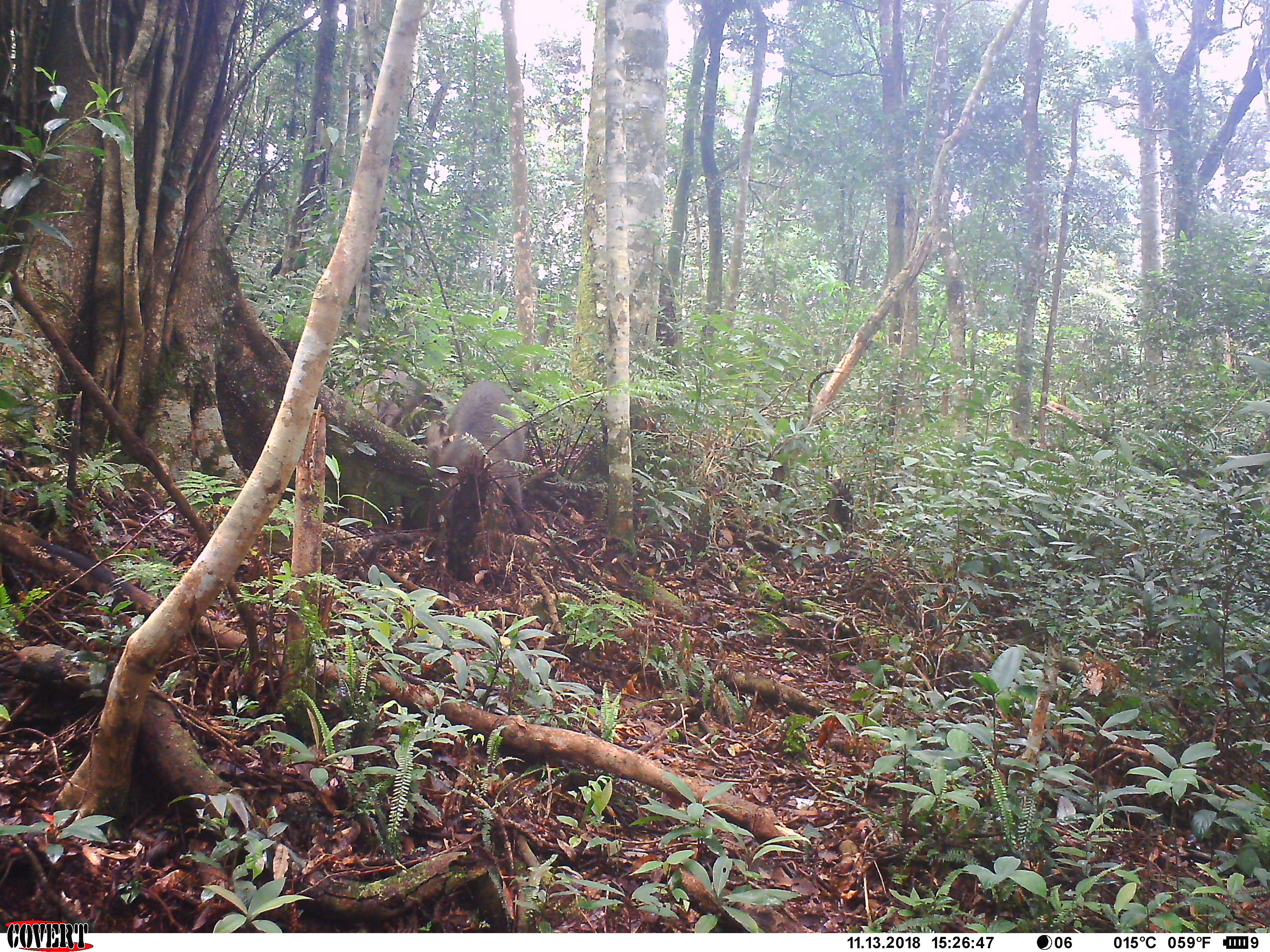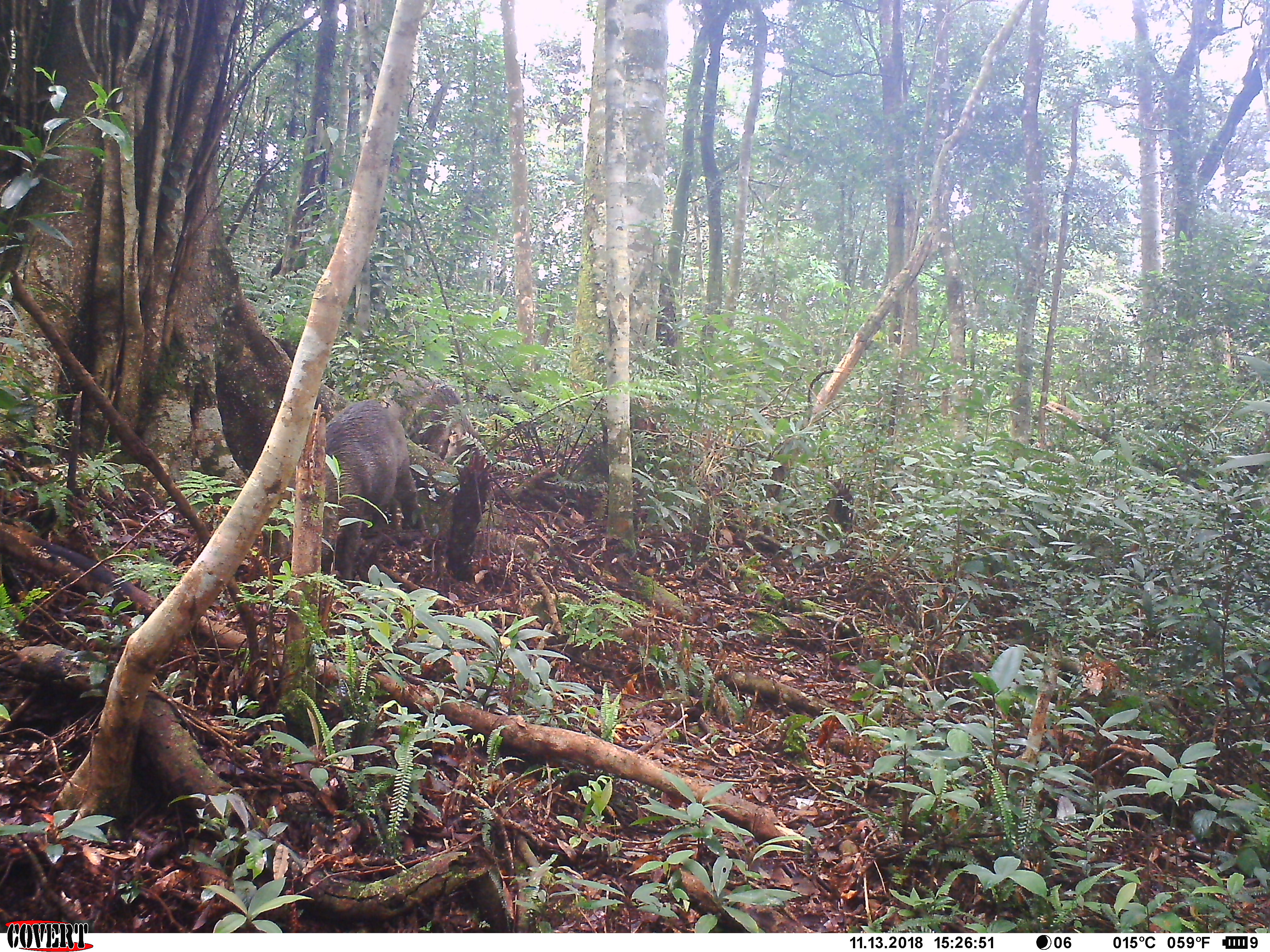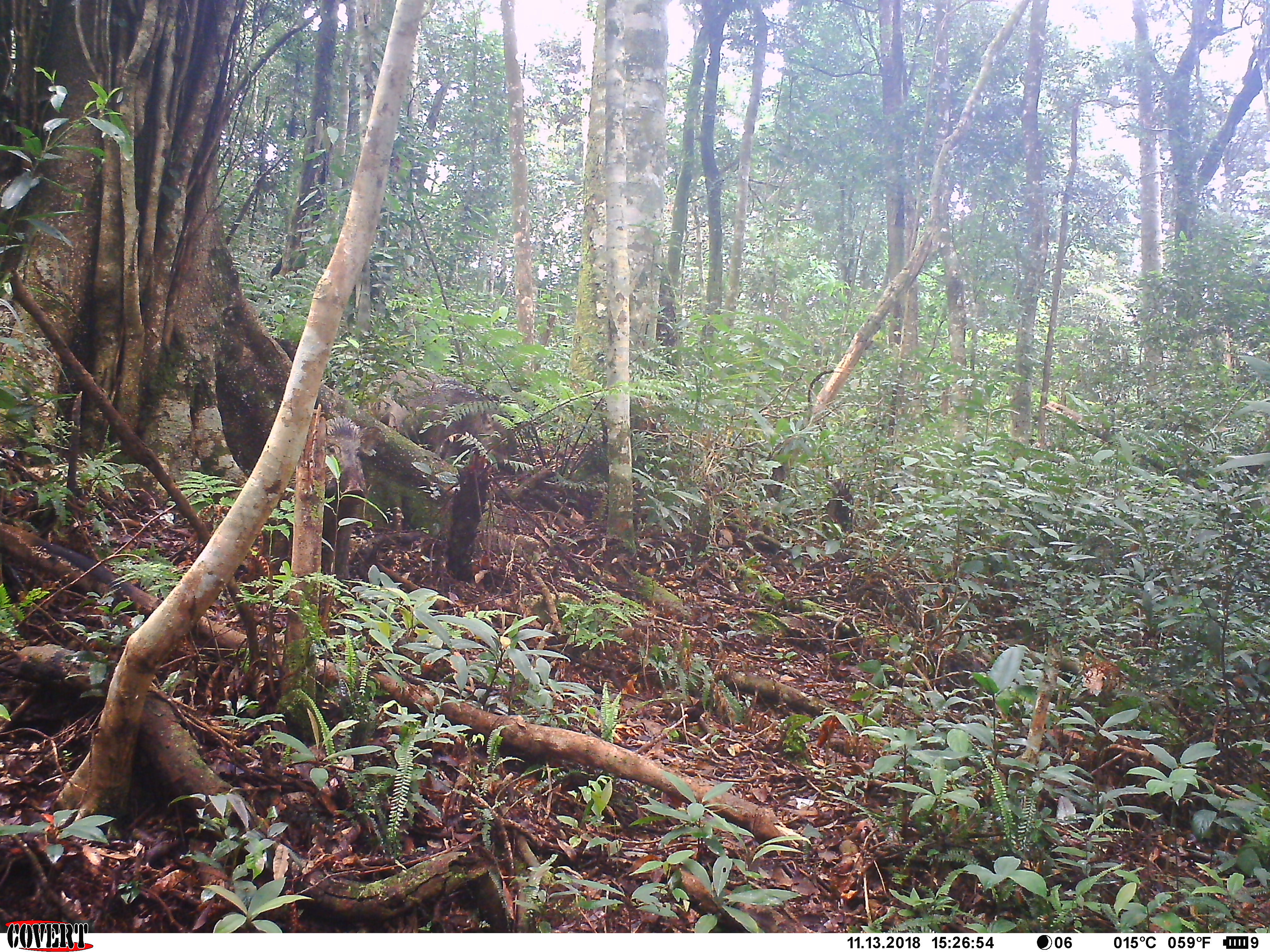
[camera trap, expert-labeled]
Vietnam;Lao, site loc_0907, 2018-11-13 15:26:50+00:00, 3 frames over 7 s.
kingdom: Animalia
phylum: Chordata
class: Mammalia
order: Artiodactyla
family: Suidae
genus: Sus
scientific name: Sus scrofa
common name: eurasian wild pig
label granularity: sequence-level